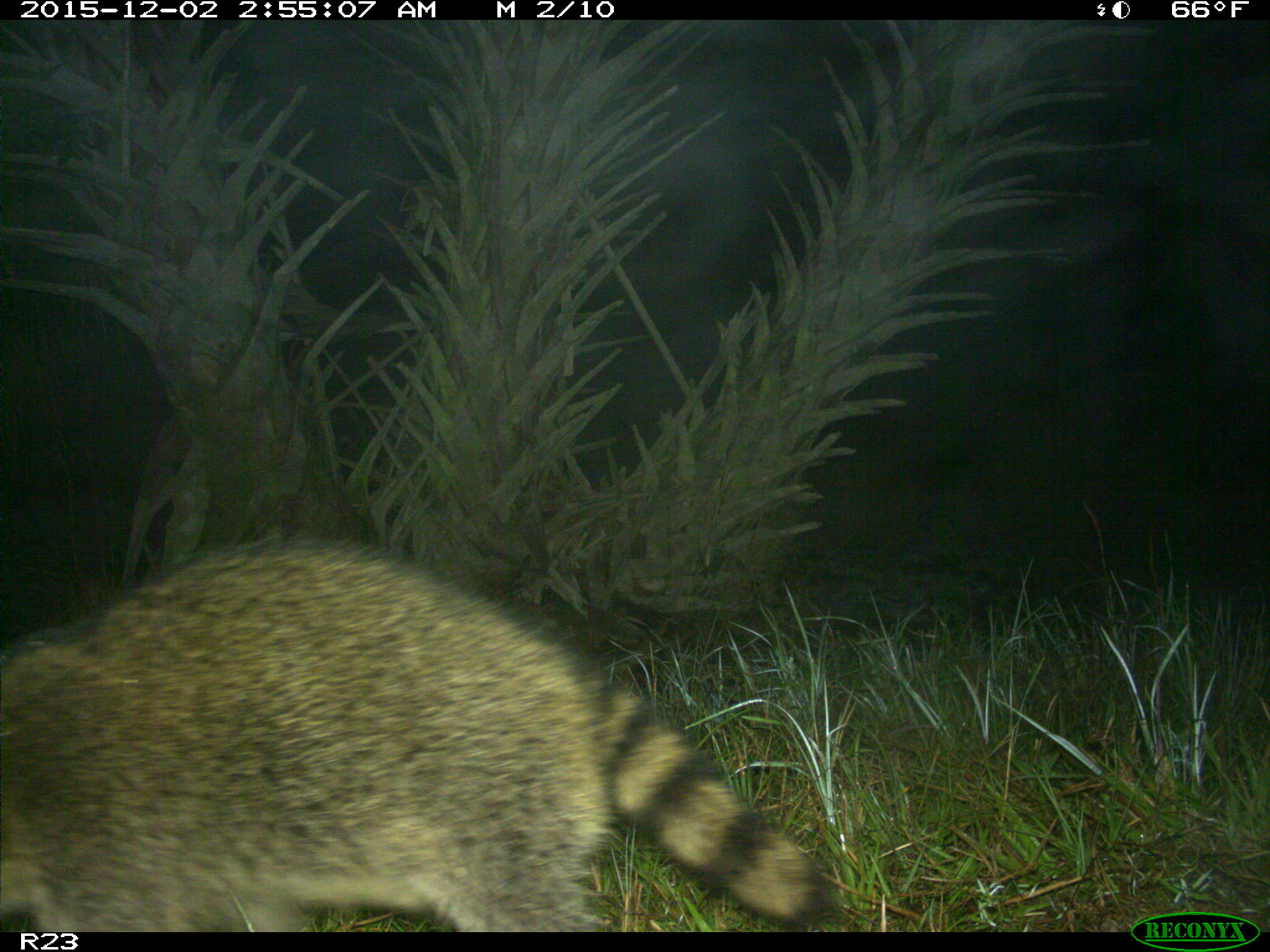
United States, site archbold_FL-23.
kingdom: Animalia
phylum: Chordata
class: Mammalia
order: Carnivora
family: Procyonidae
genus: Procyon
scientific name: Procyon lotor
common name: common raccoon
Procyon lotor (common raccoon).